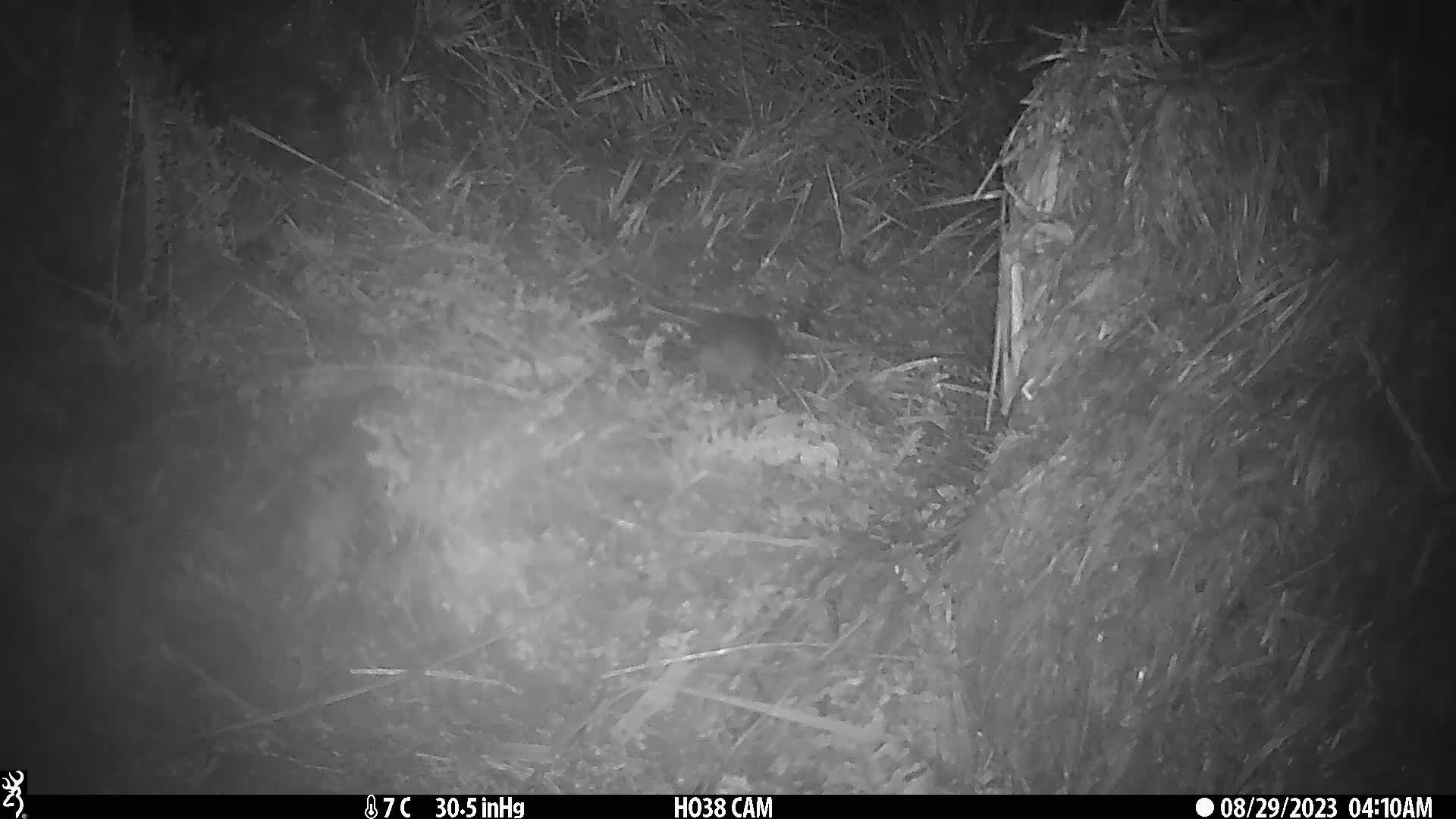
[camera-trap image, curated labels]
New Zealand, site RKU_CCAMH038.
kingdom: Animalia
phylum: Chordata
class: Mammalia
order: Rodentia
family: Muridae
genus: Rattus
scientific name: Rattus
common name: rat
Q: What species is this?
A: Rat (Rattus).